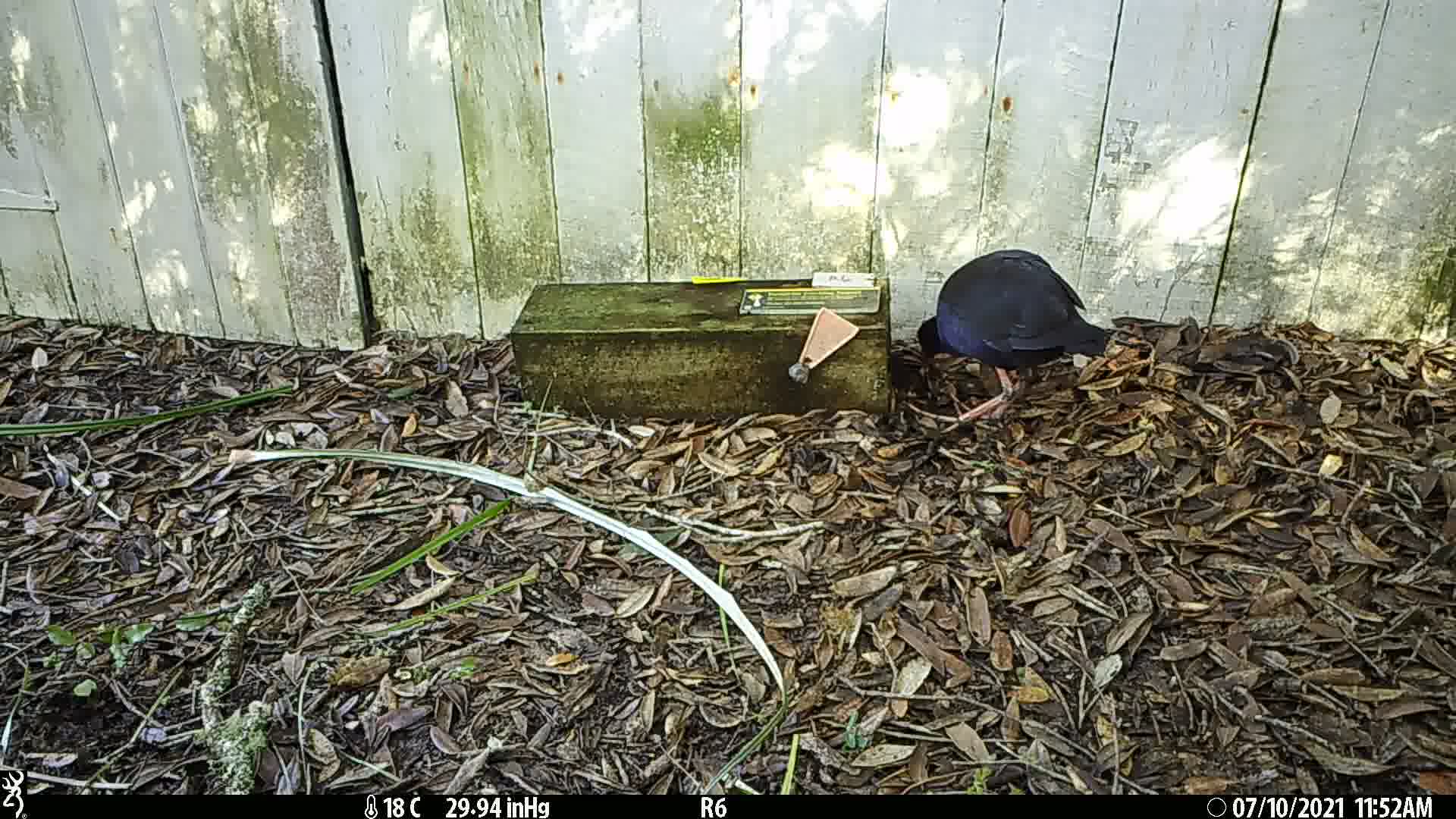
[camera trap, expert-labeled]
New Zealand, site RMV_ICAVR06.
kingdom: Animalia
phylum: Chordata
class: Aves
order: Gruiformes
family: Rallidae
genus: Porphyrio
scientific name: Porphyrio melanotus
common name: australasian swamphen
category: pukeko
Pukeko (australasian swamphen) (Porphyrio melanotus).